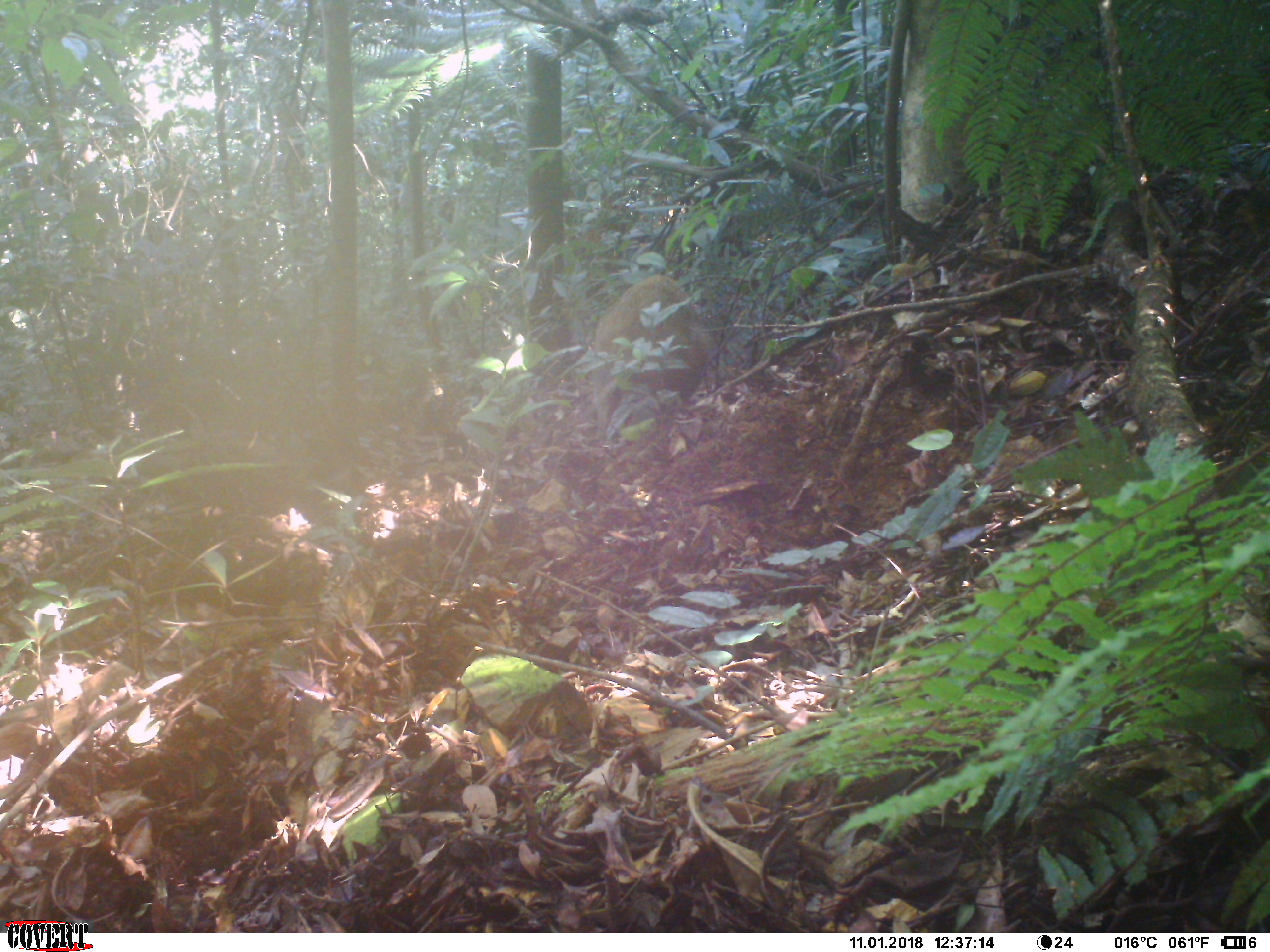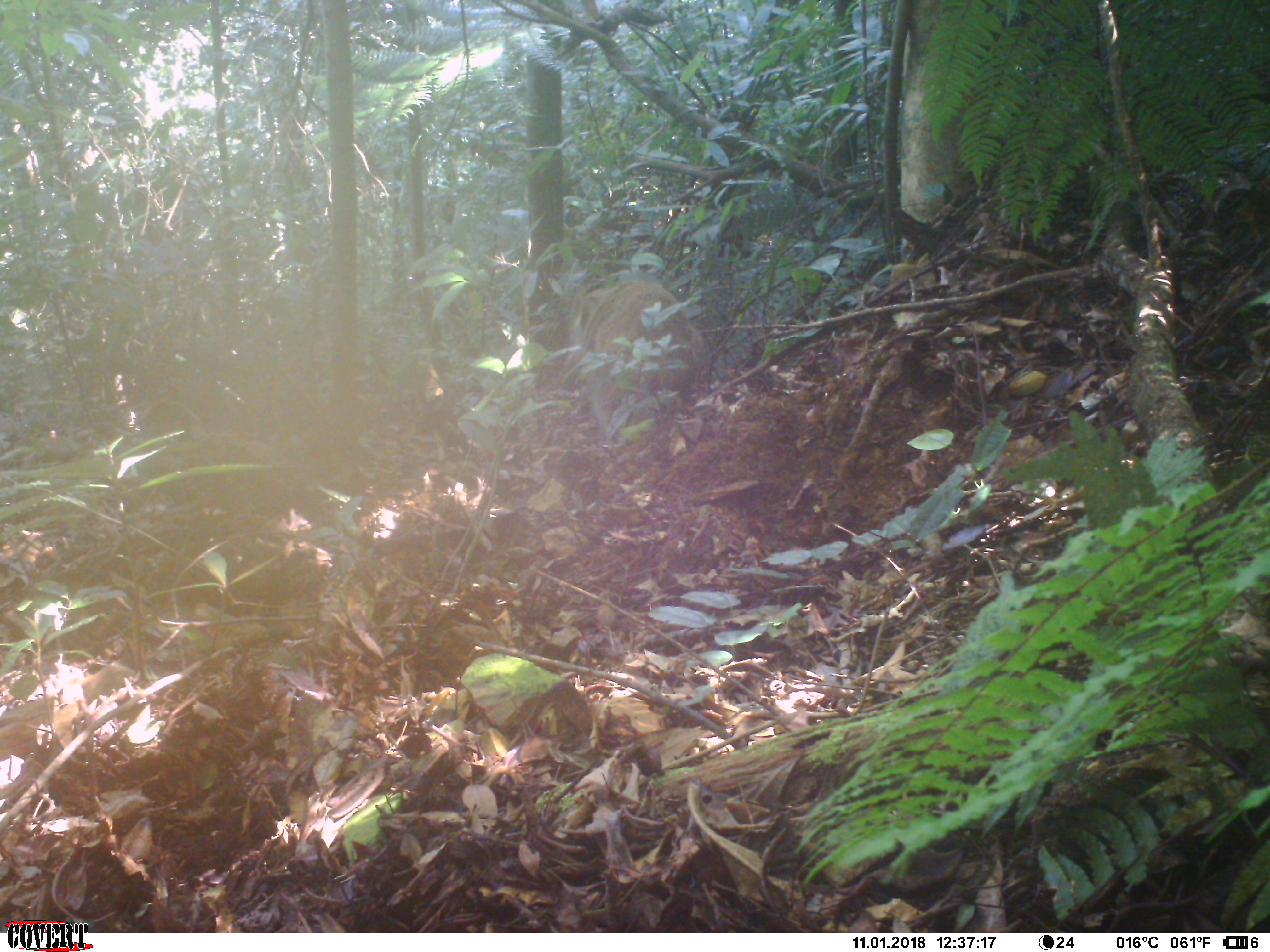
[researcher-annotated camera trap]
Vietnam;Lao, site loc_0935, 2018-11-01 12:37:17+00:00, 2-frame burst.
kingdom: Animalia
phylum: Chordata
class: Mammalia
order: Artiodactyla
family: Suidae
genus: Sus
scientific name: Sus scrofa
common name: eurasian wild pig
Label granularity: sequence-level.